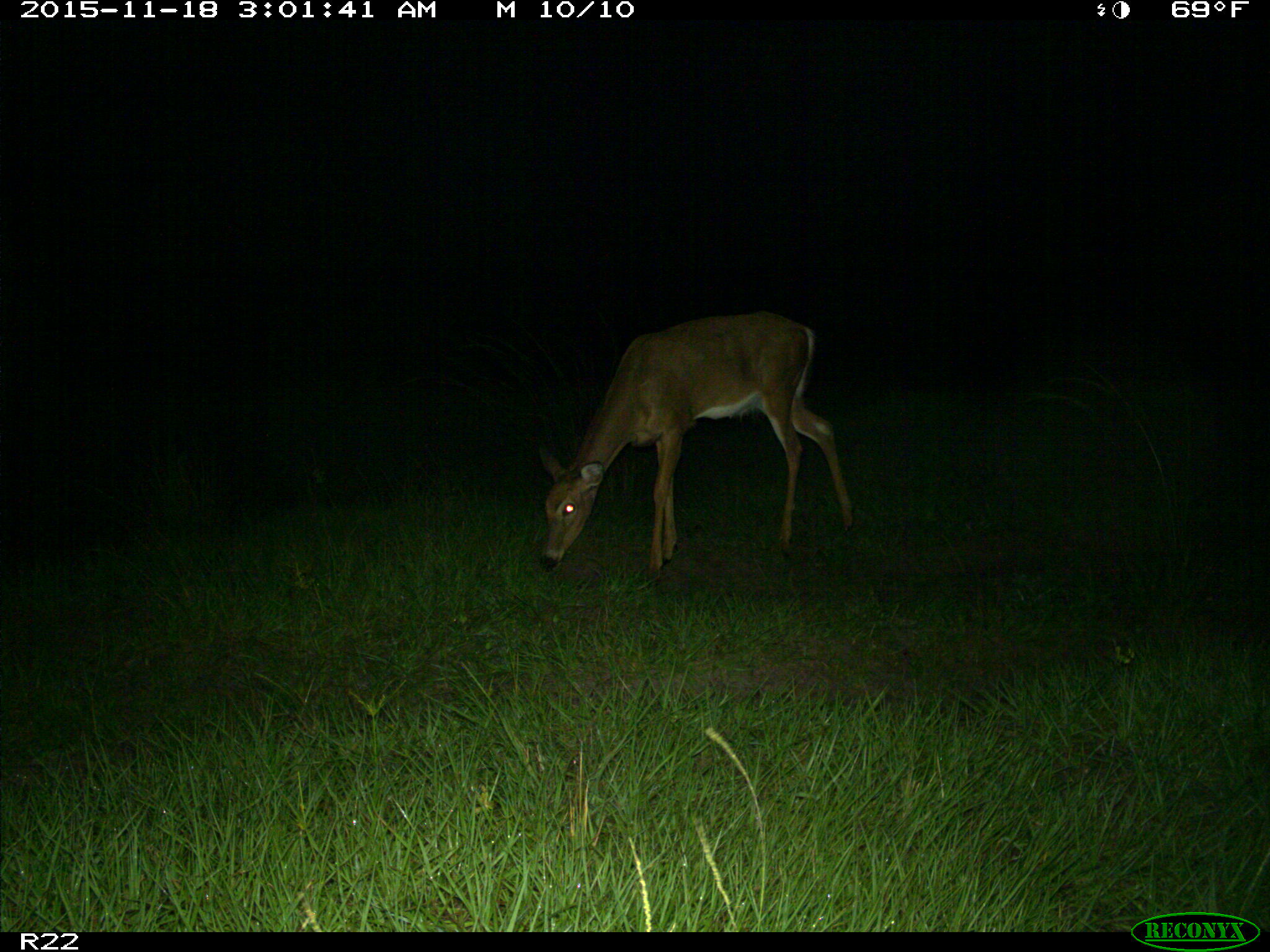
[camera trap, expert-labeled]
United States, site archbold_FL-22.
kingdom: Animalia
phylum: Chordata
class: Mammalia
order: Artiodactyla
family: Cervidae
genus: Odocoileus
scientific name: Odocoileus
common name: deer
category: unidentified deer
Unidentified deer (deer) (Odocoileus).